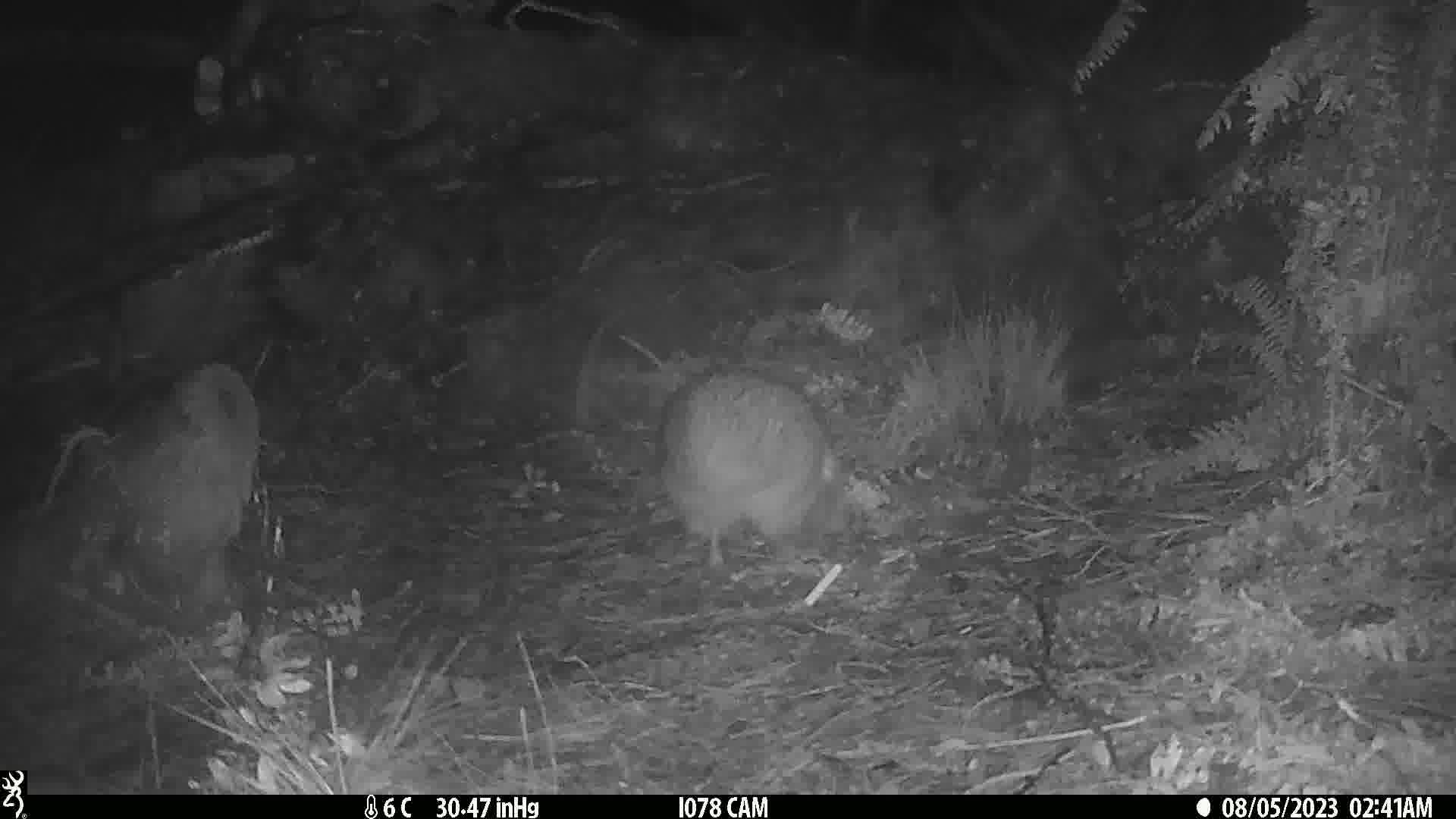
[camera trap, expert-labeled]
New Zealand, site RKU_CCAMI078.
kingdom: Animalia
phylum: Chordata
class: Aves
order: Apterygiformes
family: Apterygidae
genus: Apteryx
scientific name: Apteryx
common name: kiwi